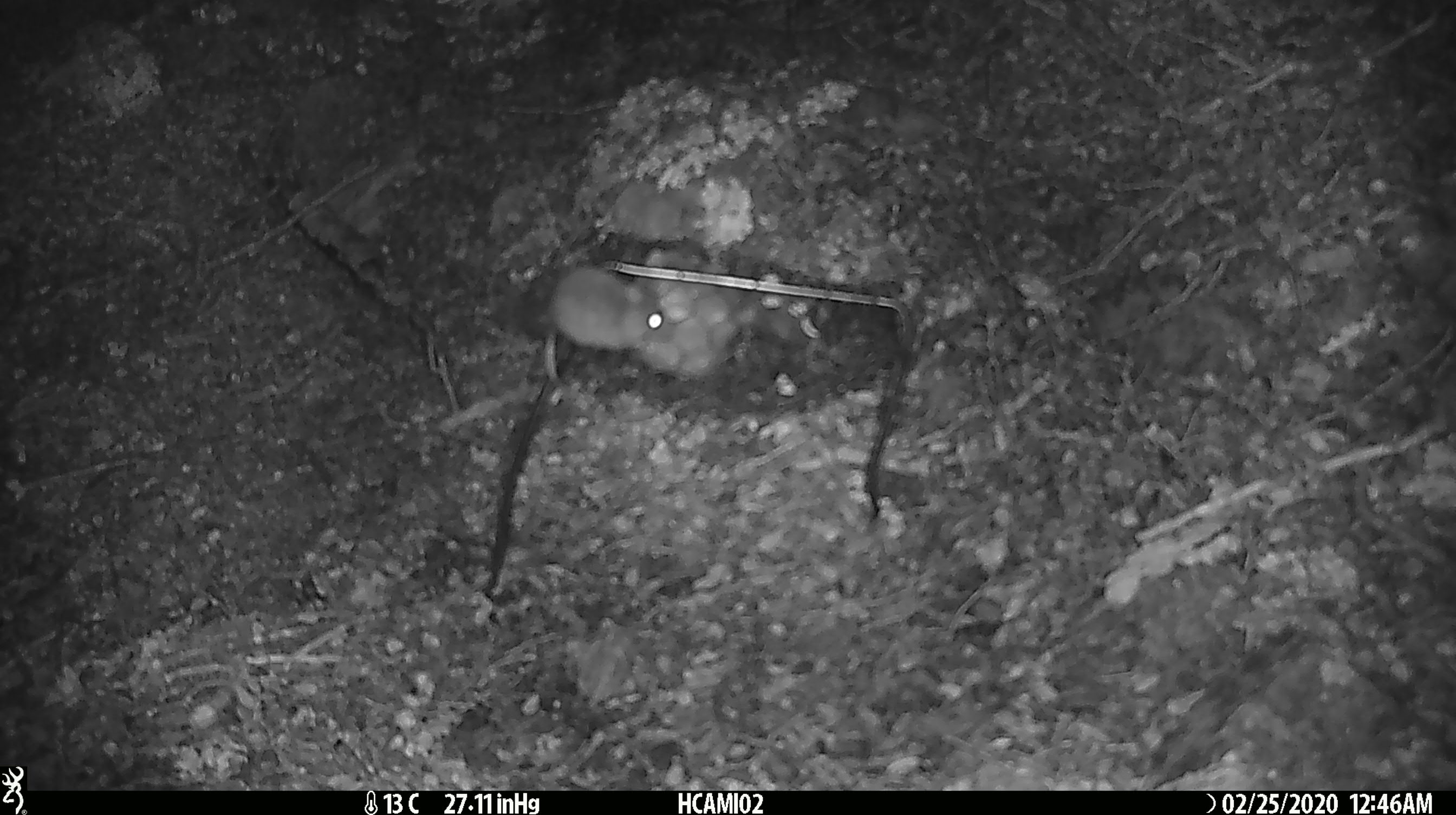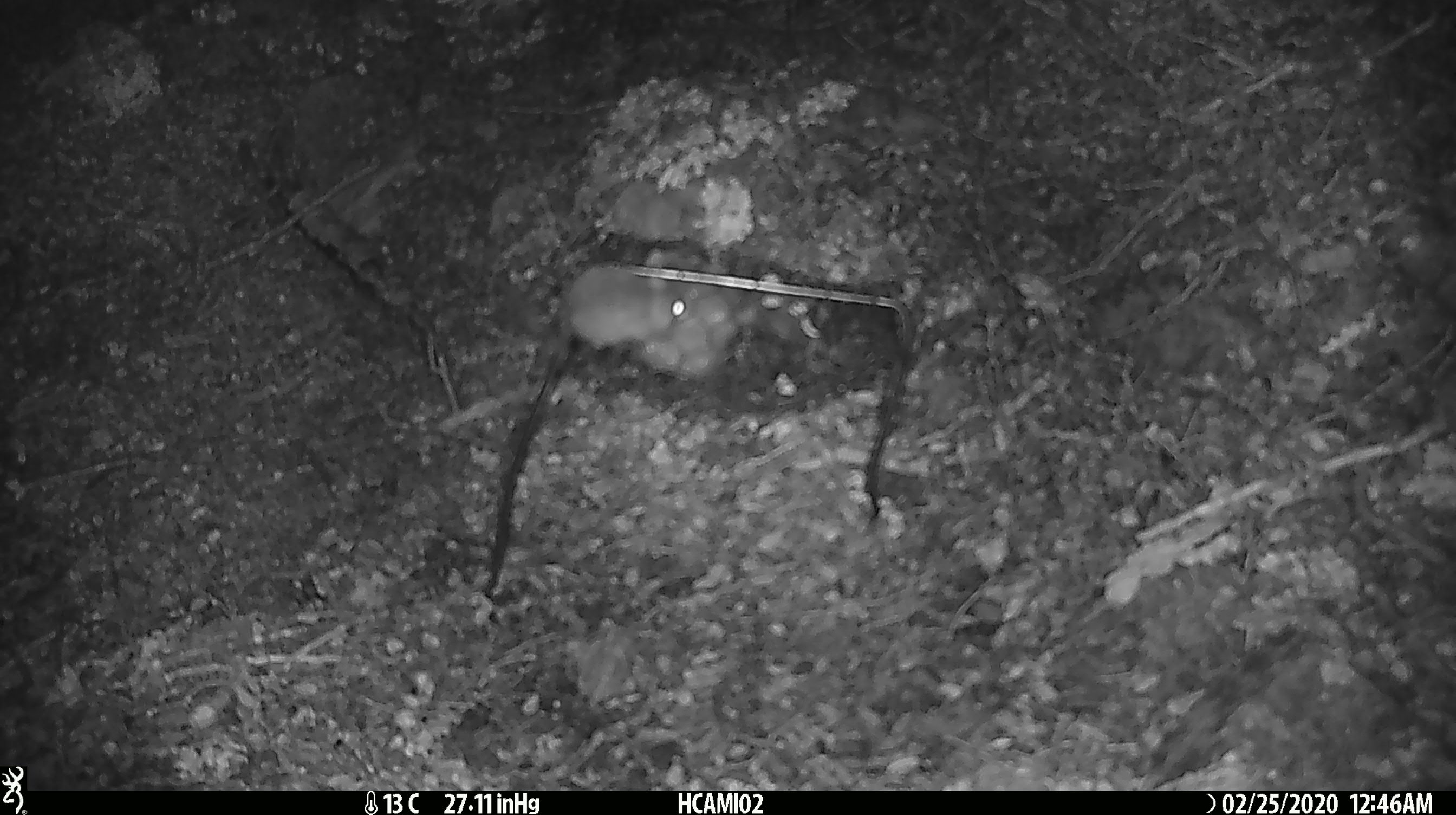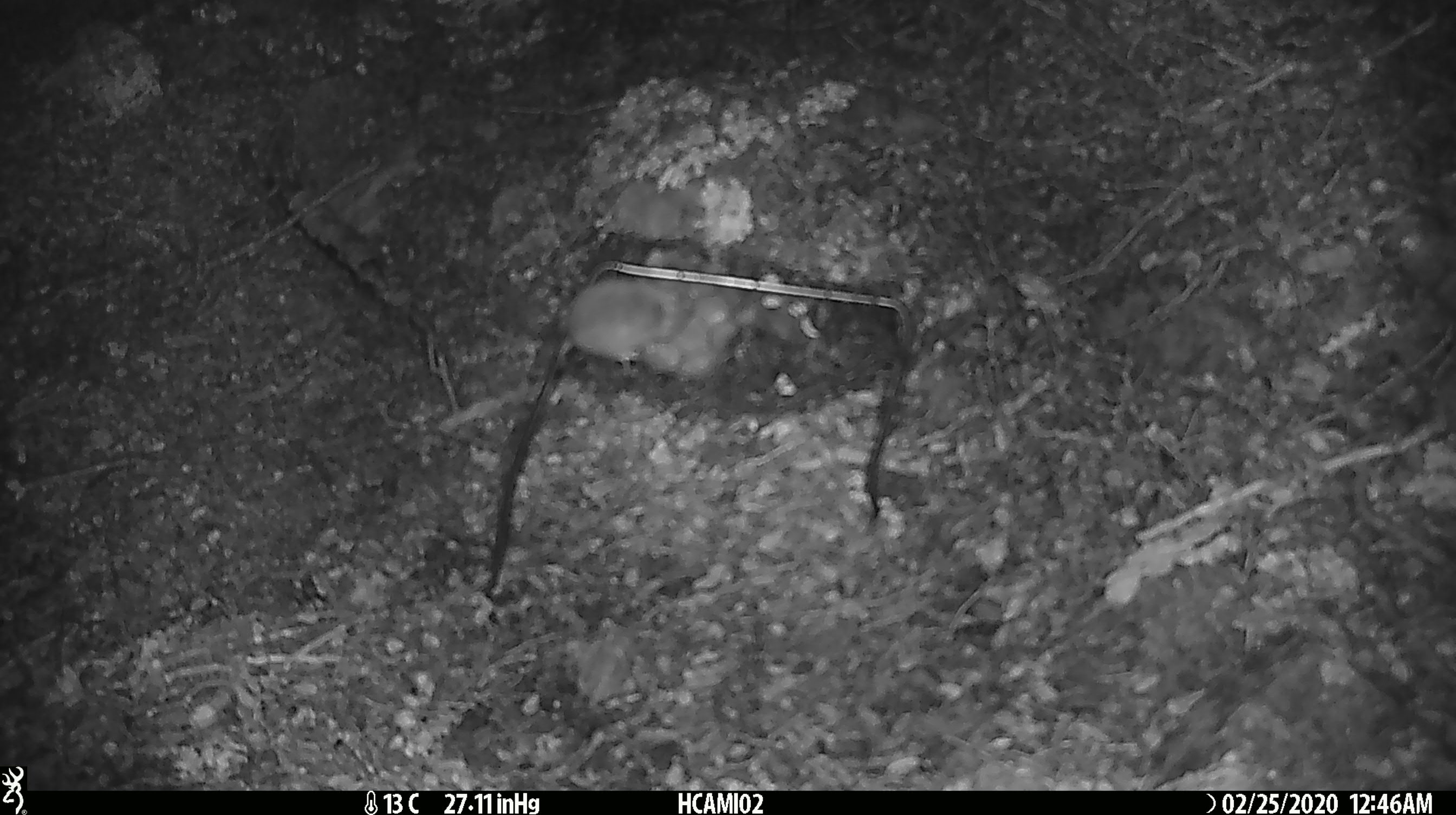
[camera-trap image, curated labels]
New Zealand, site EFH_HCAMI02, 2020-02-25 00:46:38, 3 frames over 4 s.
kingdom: Animalia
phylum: Chordata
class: Mammalia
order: Rodentia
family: Muridae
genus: Mus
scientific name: Mus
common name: mouse